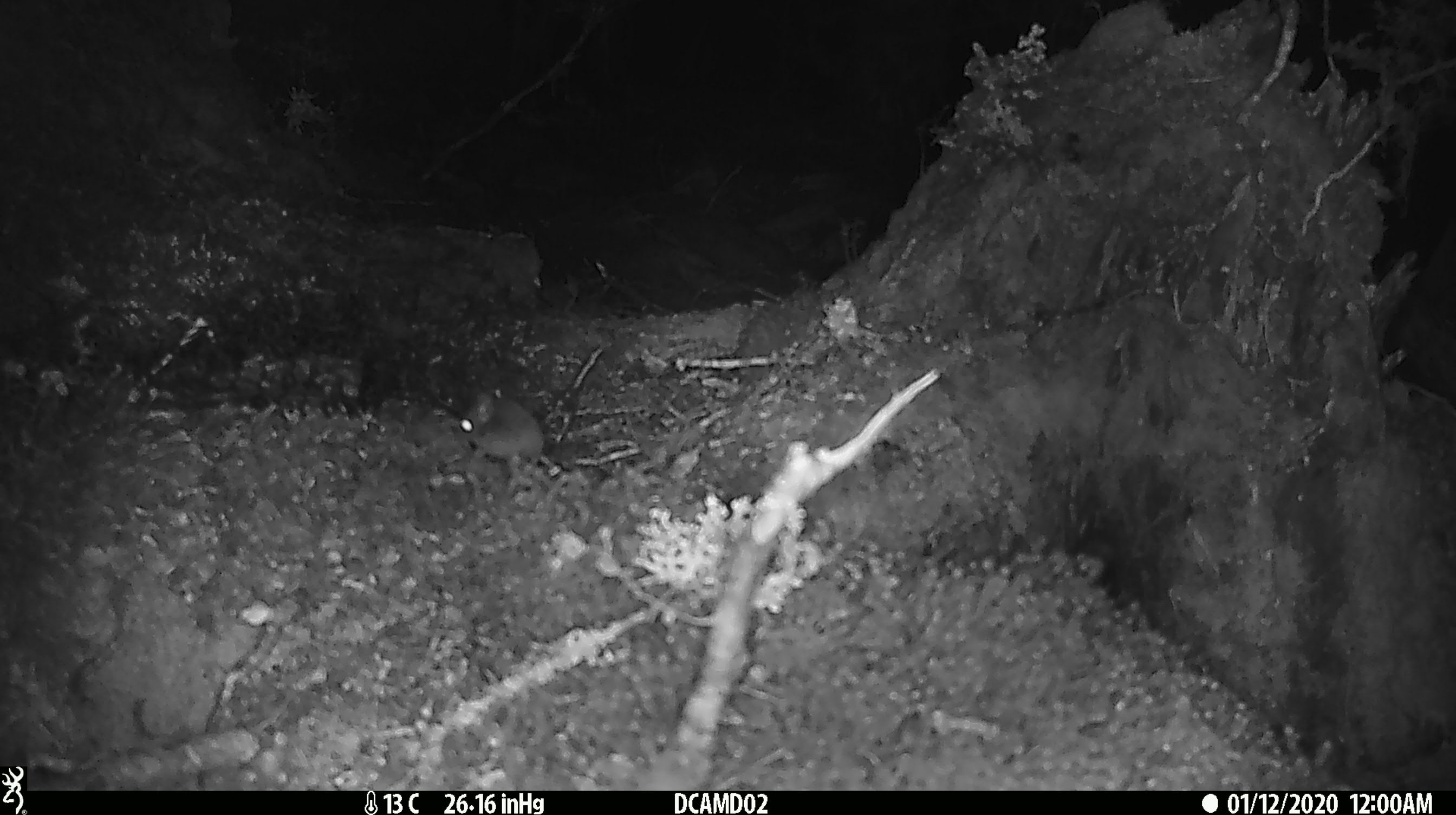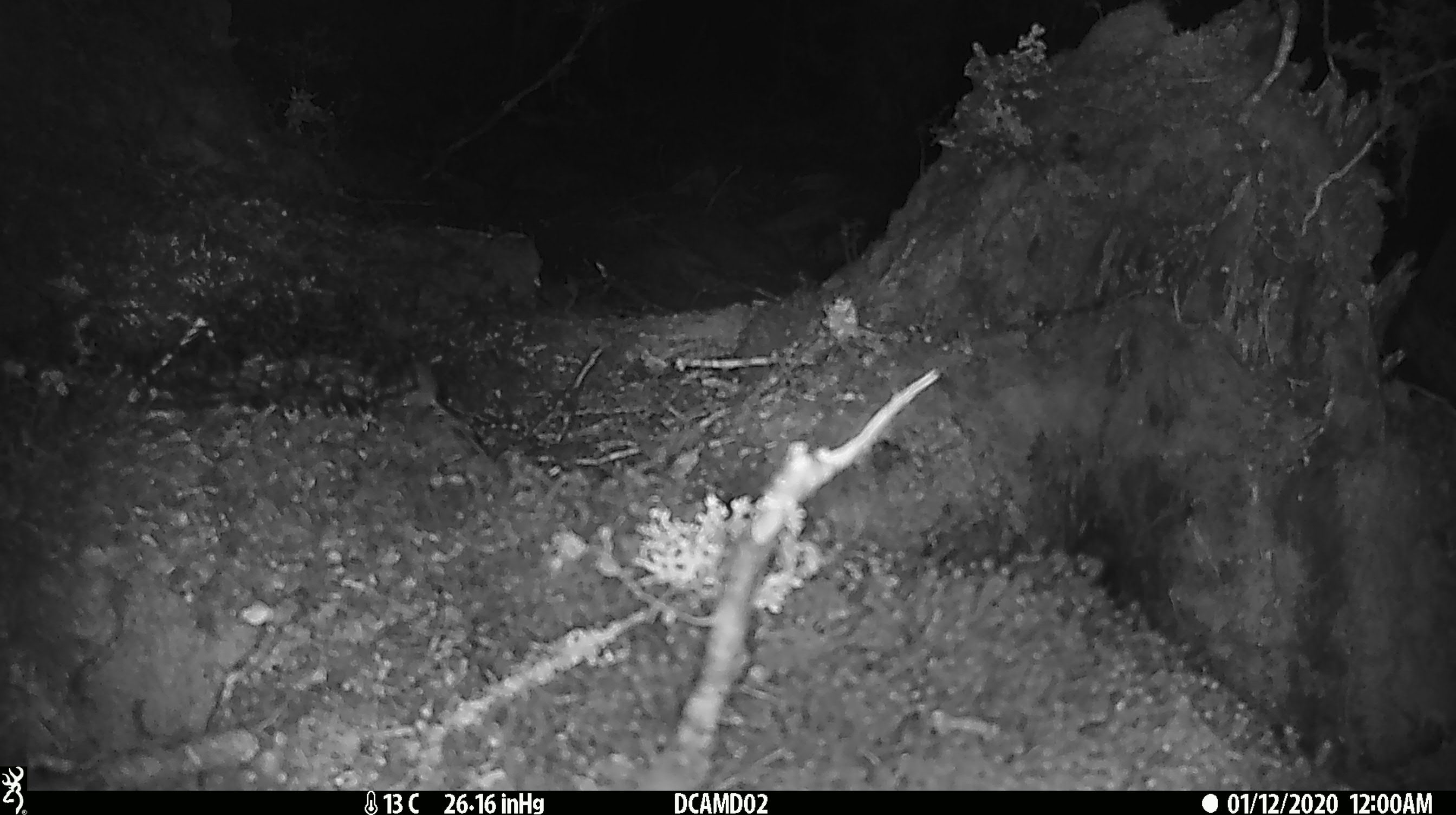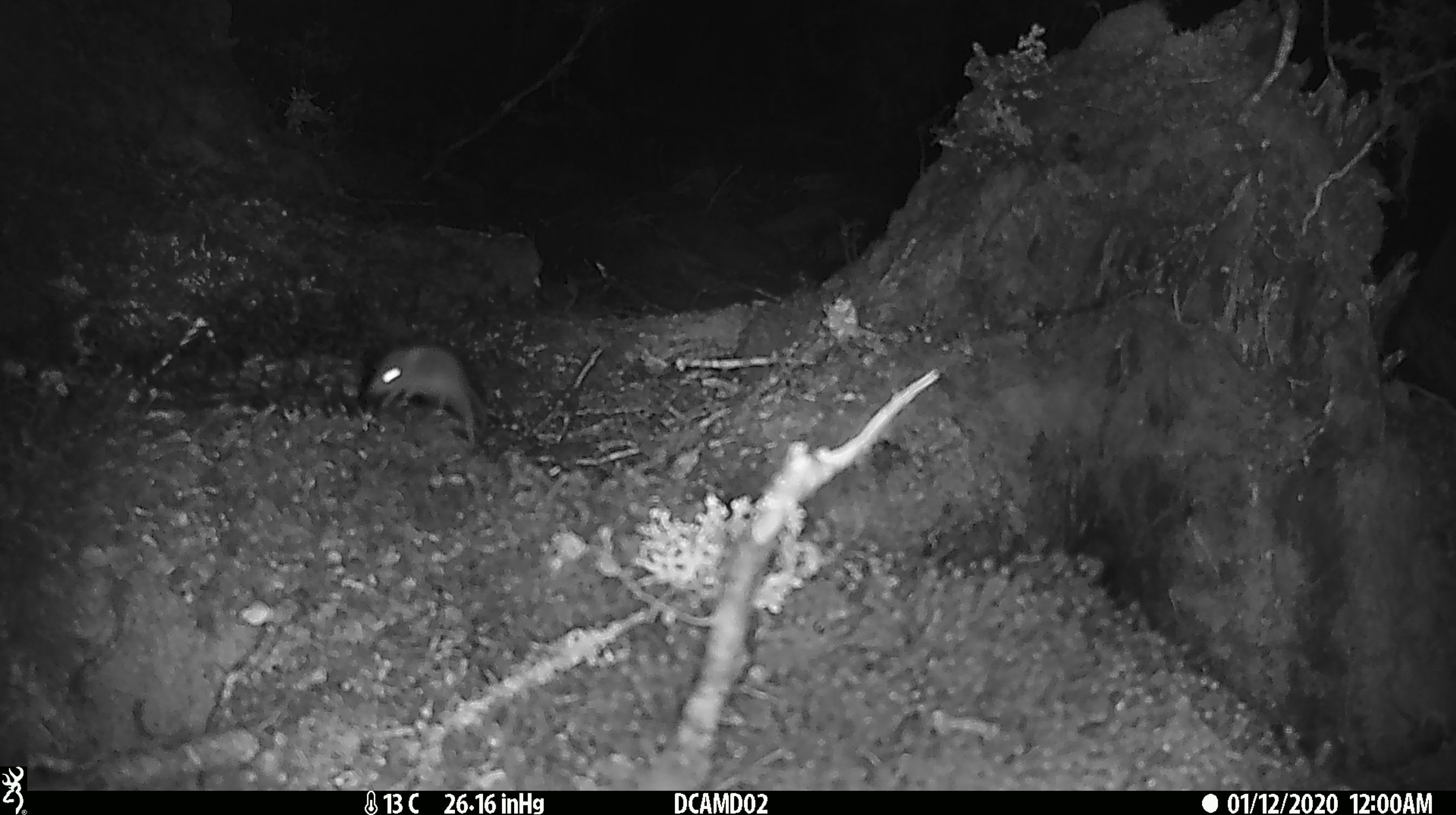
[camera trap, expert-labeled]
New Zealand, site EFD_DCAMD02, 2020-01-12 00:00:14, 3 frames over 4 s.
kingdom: Animalia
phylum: Chordata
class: Mammalia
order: Rodentia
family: Muridae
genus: Mus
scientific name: Mus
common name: mouse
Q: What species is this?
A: Mouse (Mus).